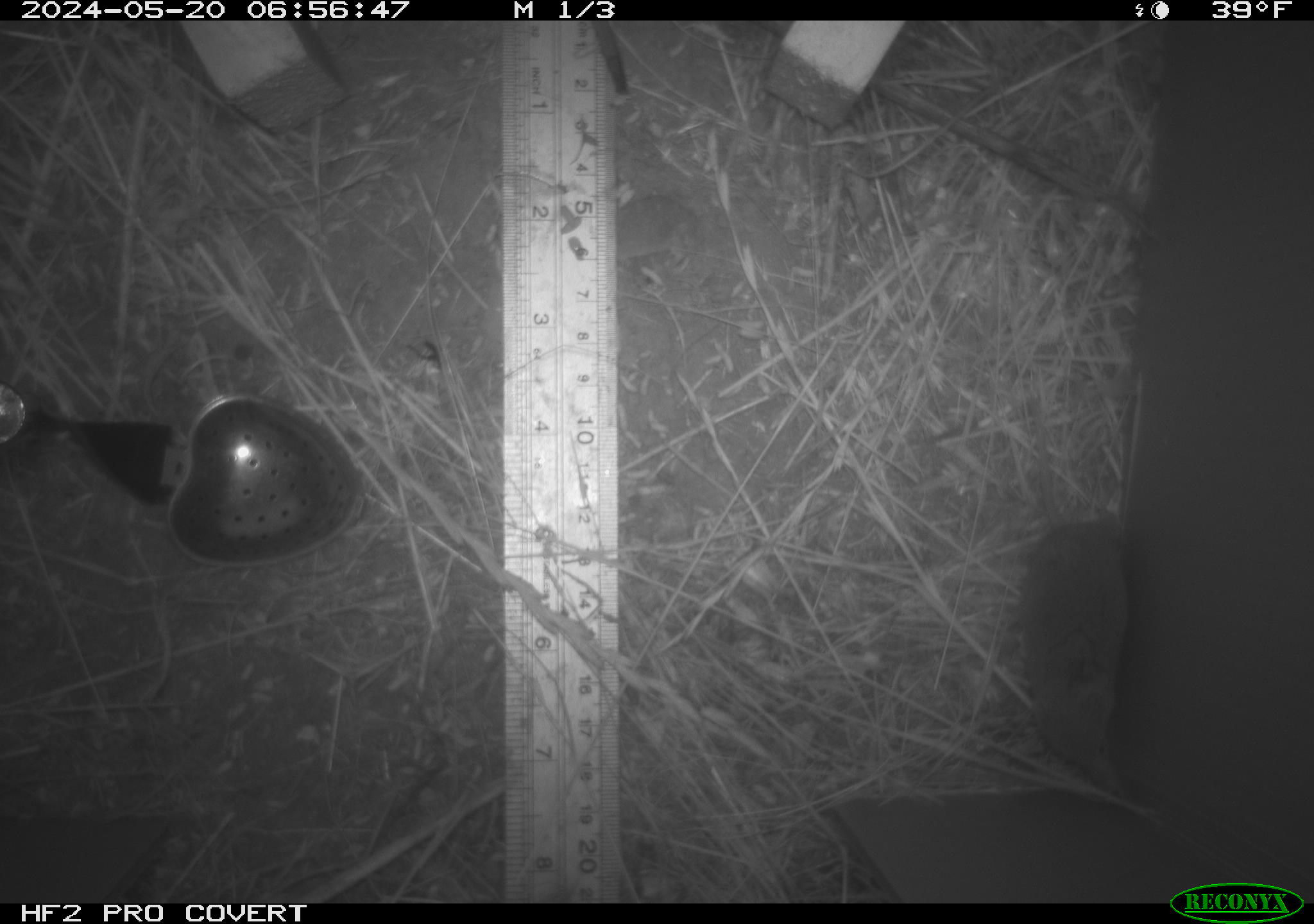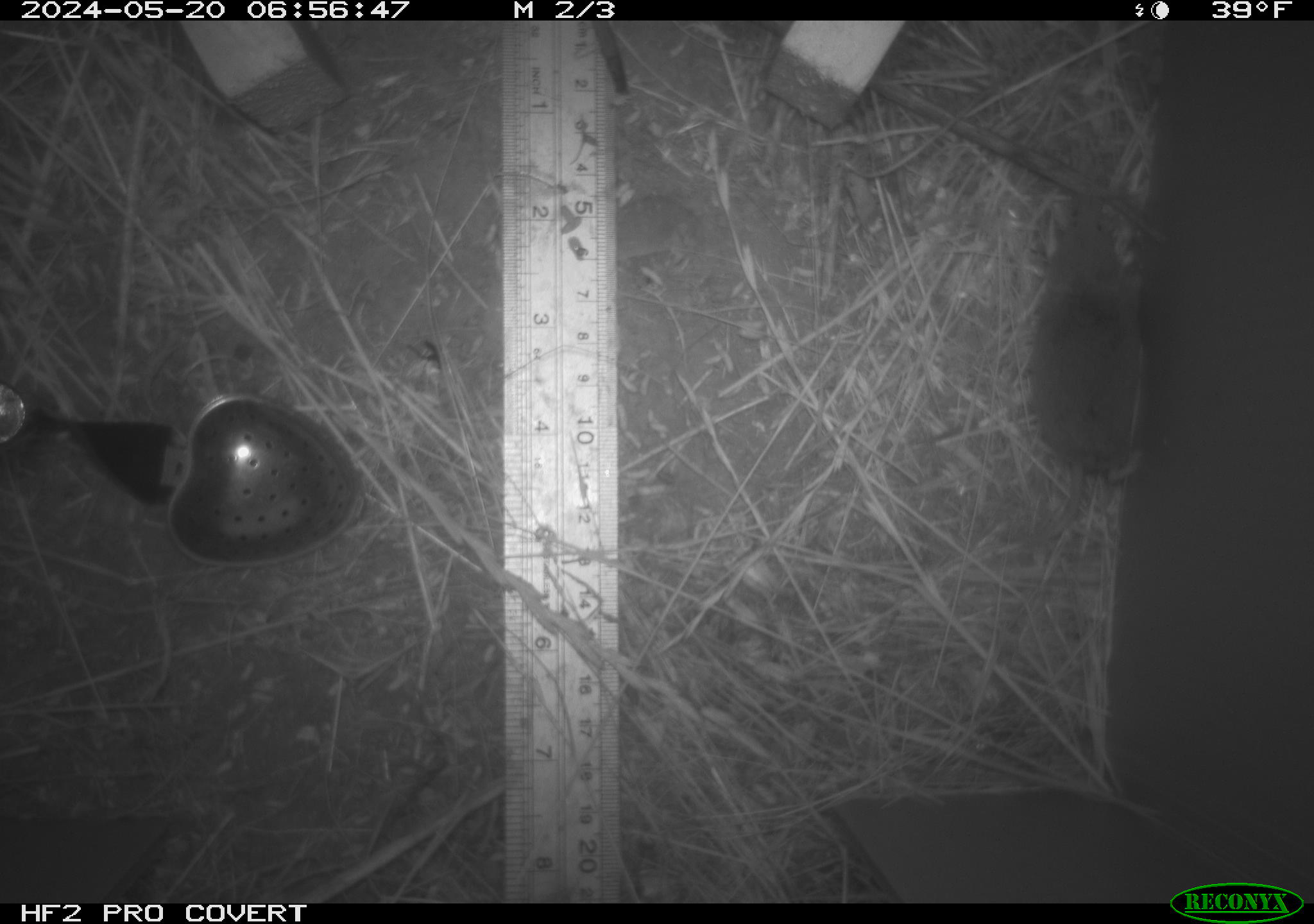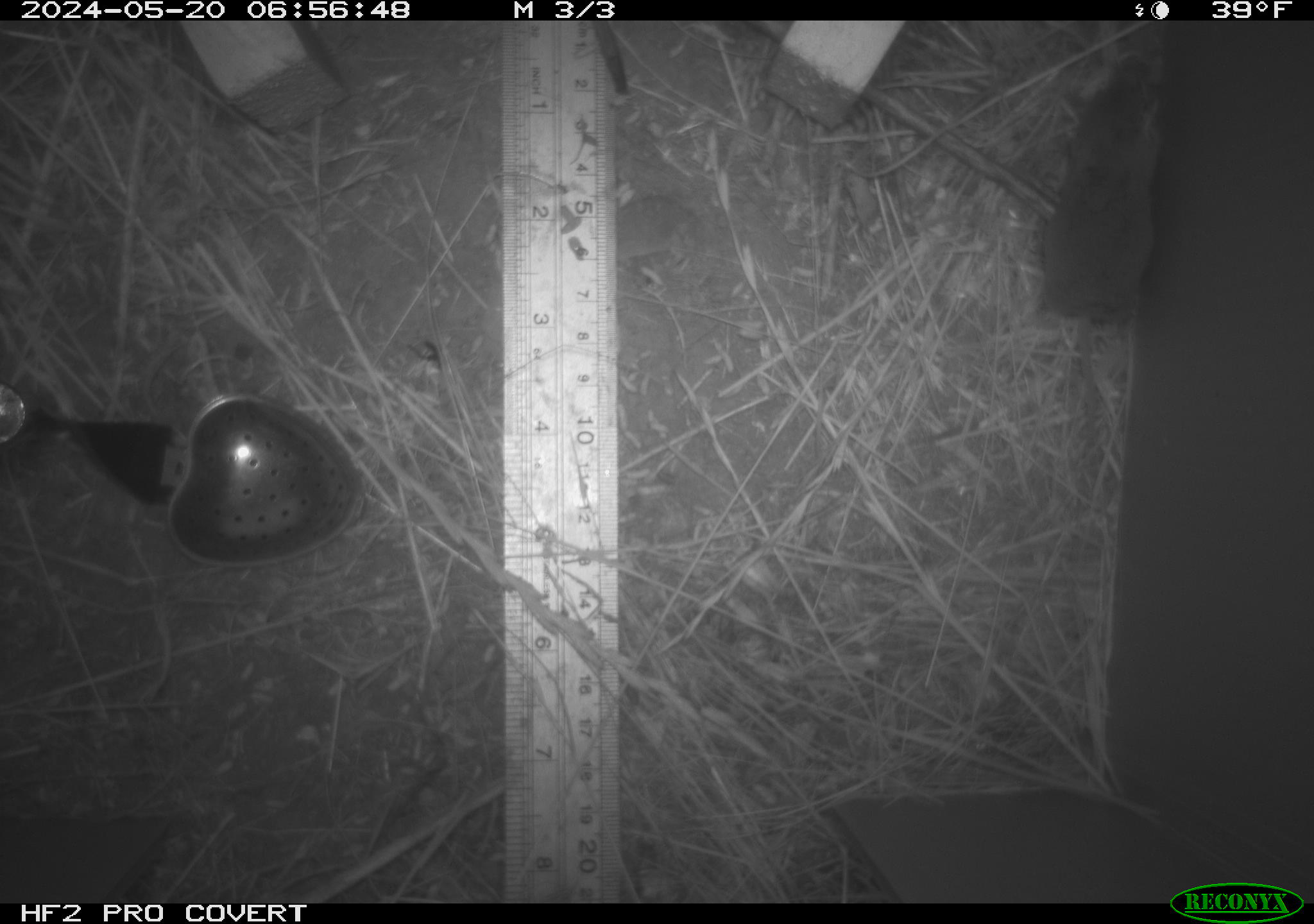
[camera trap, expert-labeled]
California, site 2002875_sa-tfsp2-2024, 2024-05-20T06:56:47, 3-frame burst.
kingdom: Animalia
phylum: Chordata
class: Mammalia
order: Eulipotyphla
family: Soricidae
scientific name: Soricidae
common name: shrews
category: soricidae family